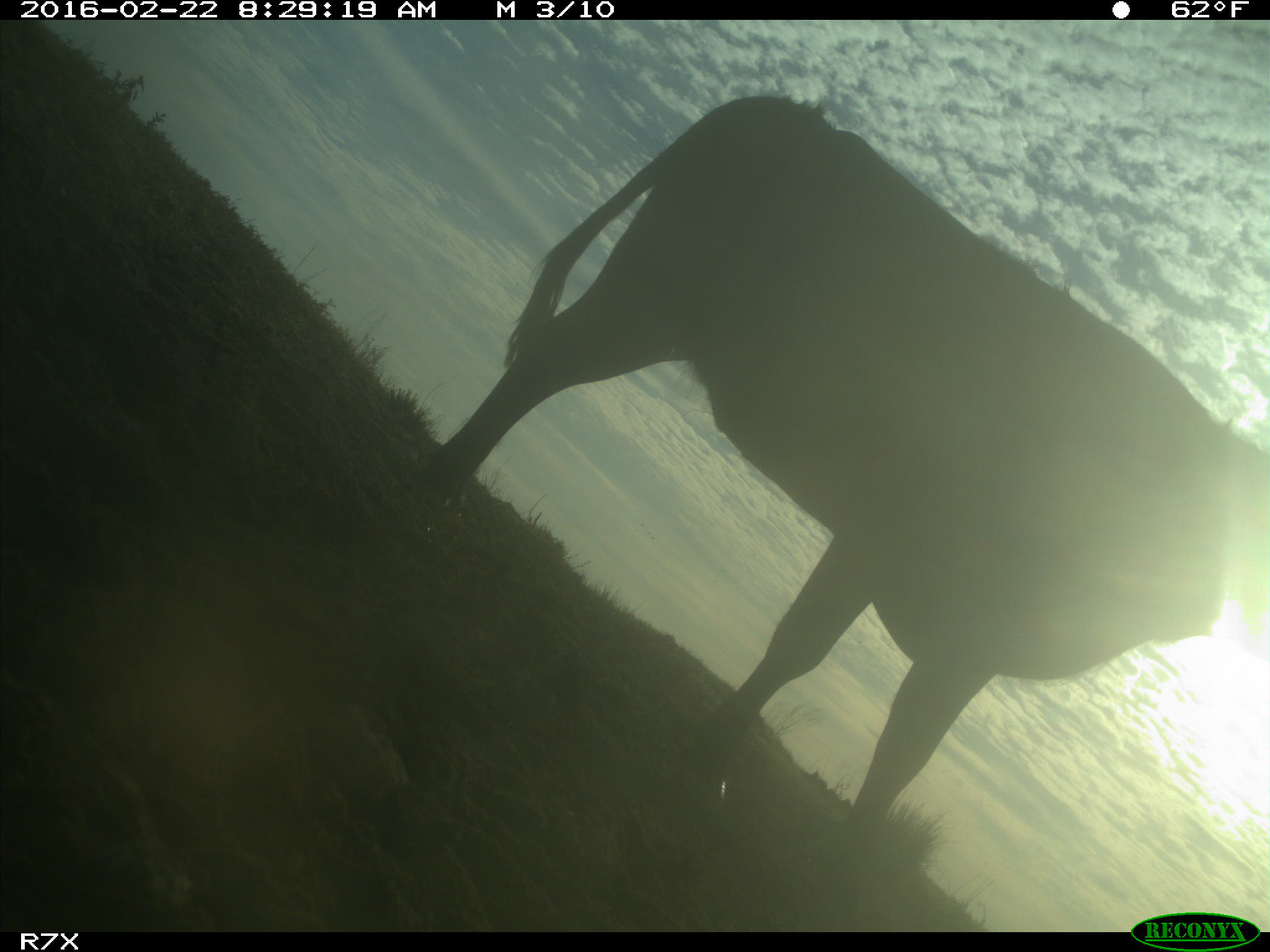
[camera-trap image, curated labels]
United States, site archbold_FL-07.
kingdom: Animalia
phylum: Chordata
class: Mammalia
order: Artiodactyla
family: Bovidae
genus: Bos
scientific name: Bos taurus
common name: domestic cow